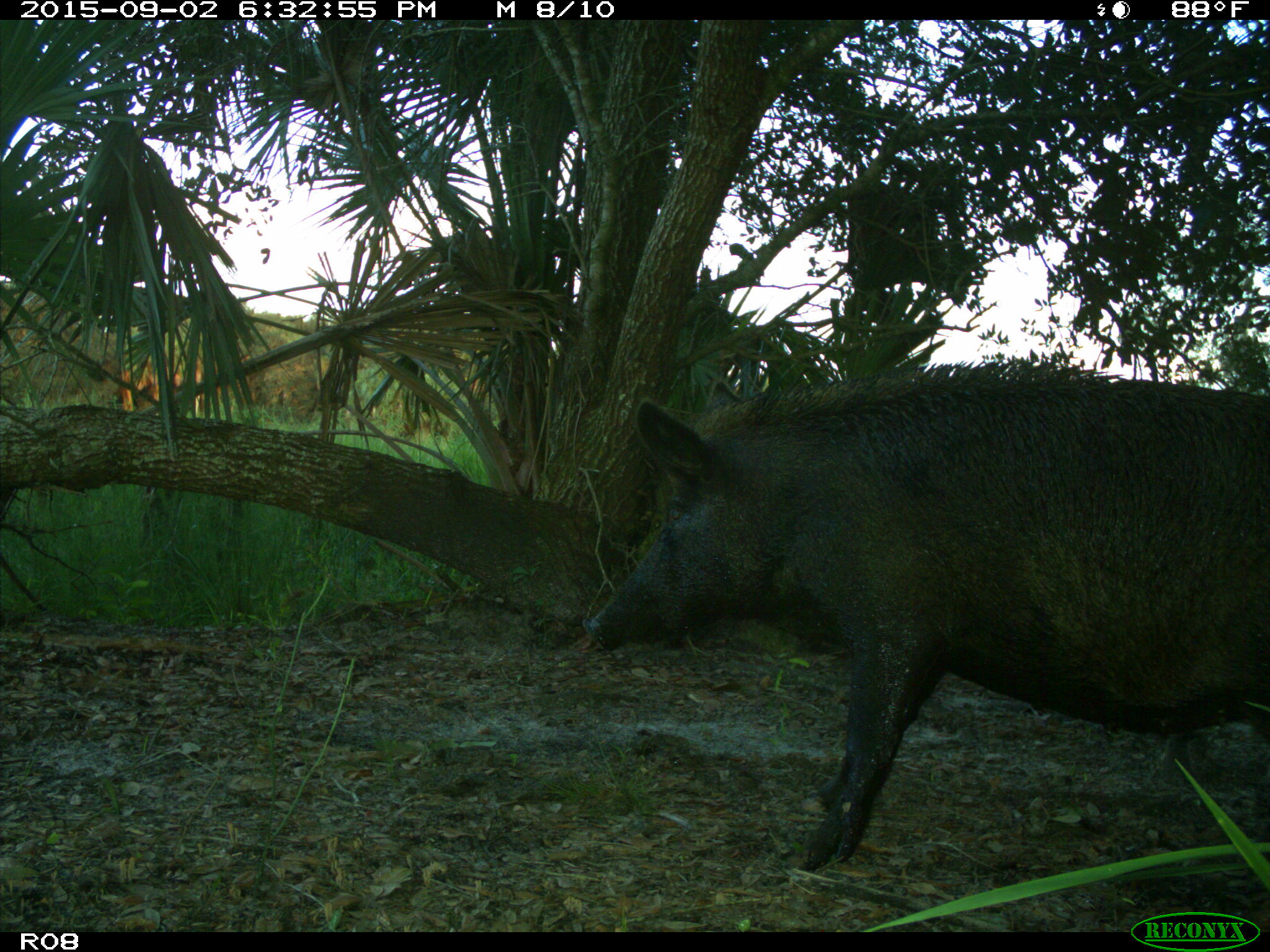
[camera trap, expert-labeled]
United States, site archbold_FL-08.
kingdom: Animalia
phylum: Chordata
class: Mammalia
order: Artiodactyla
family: Suidae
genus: Sus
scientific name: Sus scrofa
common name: wild boar